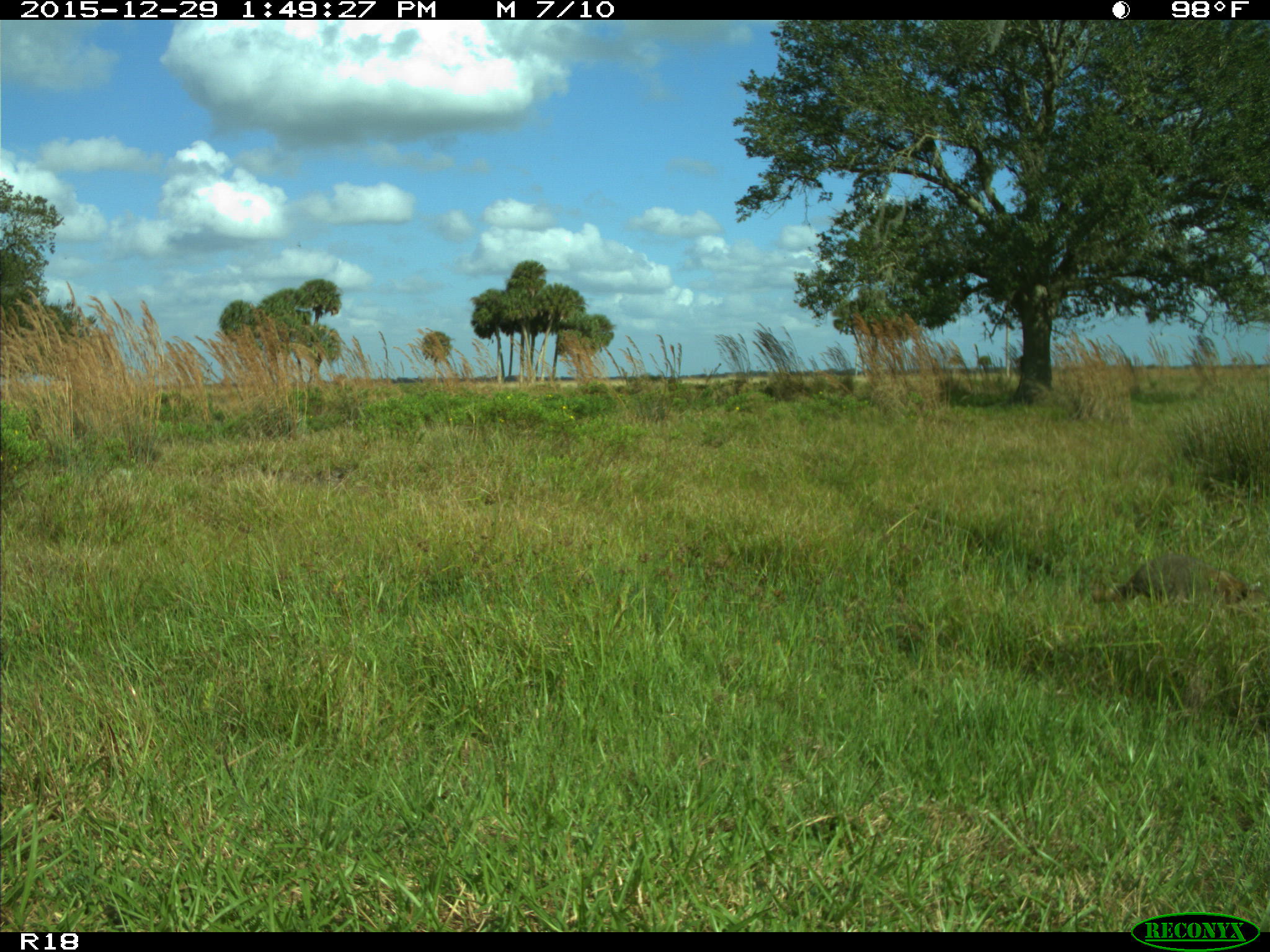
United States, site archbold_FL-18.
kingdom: Animalia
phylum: Chordata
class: Mammalia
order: Carnivora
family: Procyonidae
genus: Procyon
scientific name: Procyon lotor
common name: common raccoon